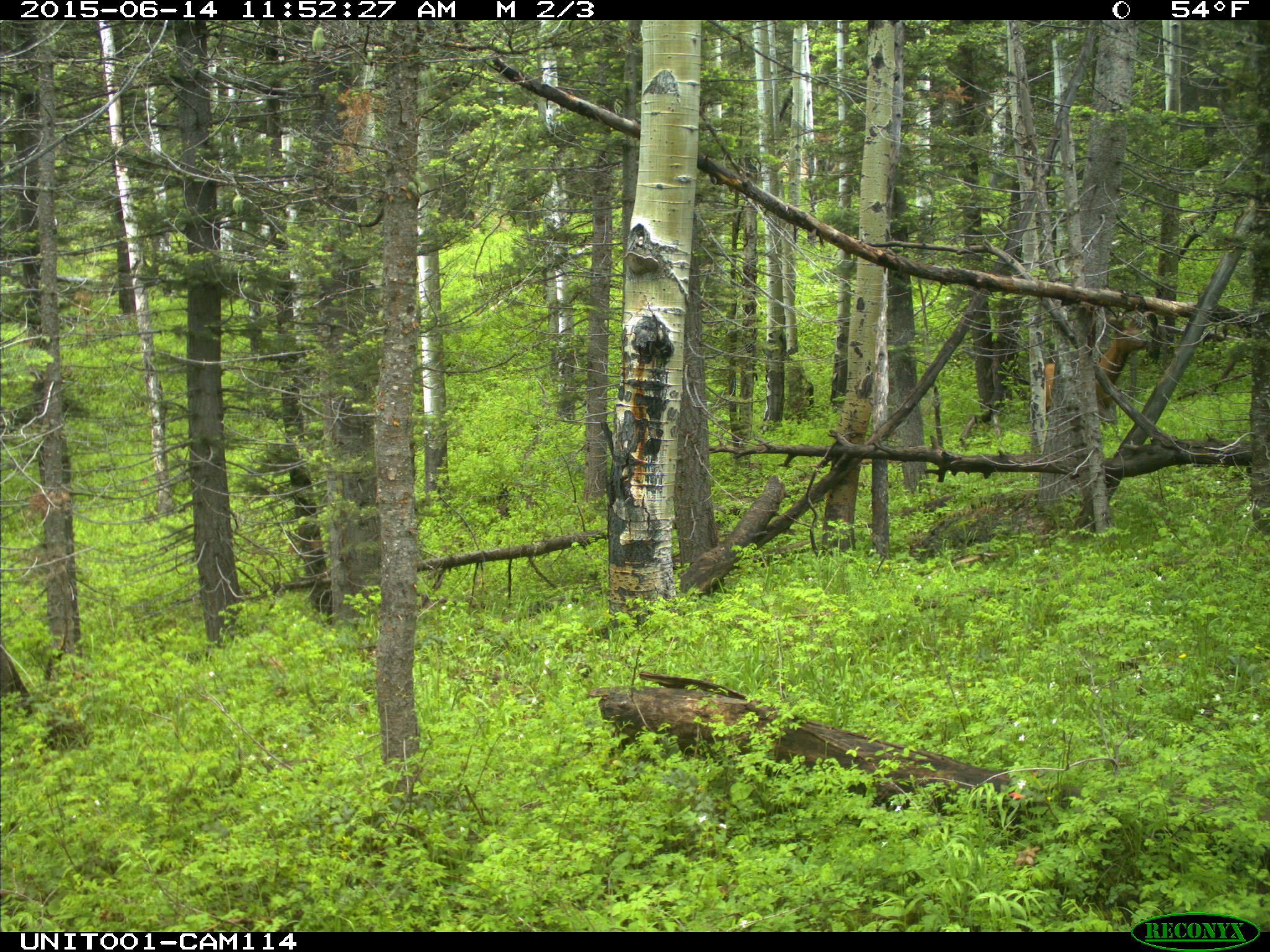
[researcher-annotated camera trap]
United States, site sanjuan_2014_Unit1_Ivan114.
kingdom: Animalia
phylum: Chordata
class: Mammalia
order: Artiodactyla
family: Cervidae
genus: Cervus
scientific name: Cervus elaphus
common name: red deer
Cervus elaphus (red deer).